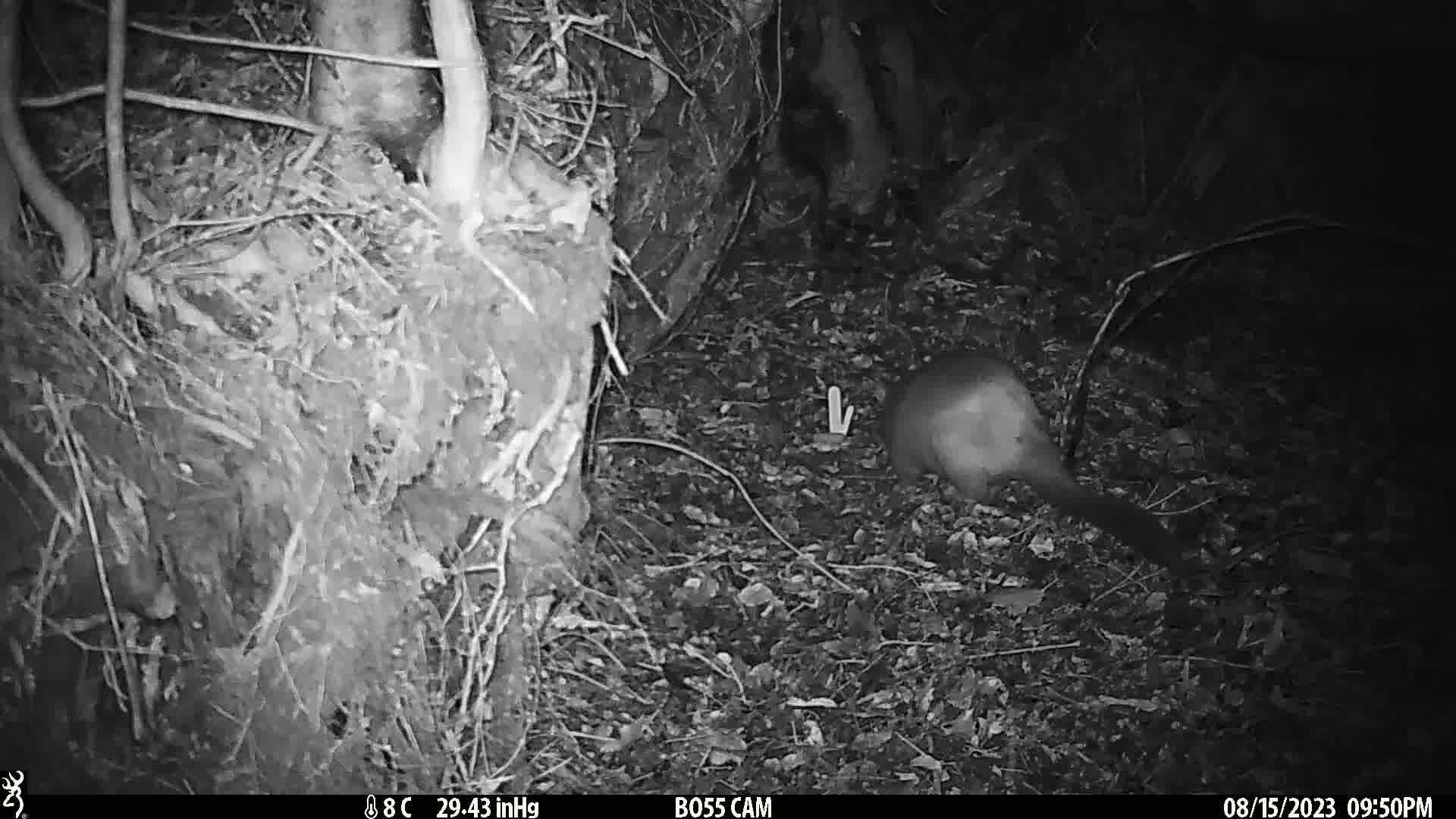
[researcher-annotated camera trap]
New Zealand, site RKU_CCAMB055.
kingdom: Animalia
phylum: Chordata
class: Mammalia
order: Diprotodontia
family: Phalangeridae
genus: Trichosurus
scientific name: Trichosurus vulpecula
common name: common brushtail possum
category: possum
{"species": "possum (common brushtail possum) (Trichosurus vulpecula)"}